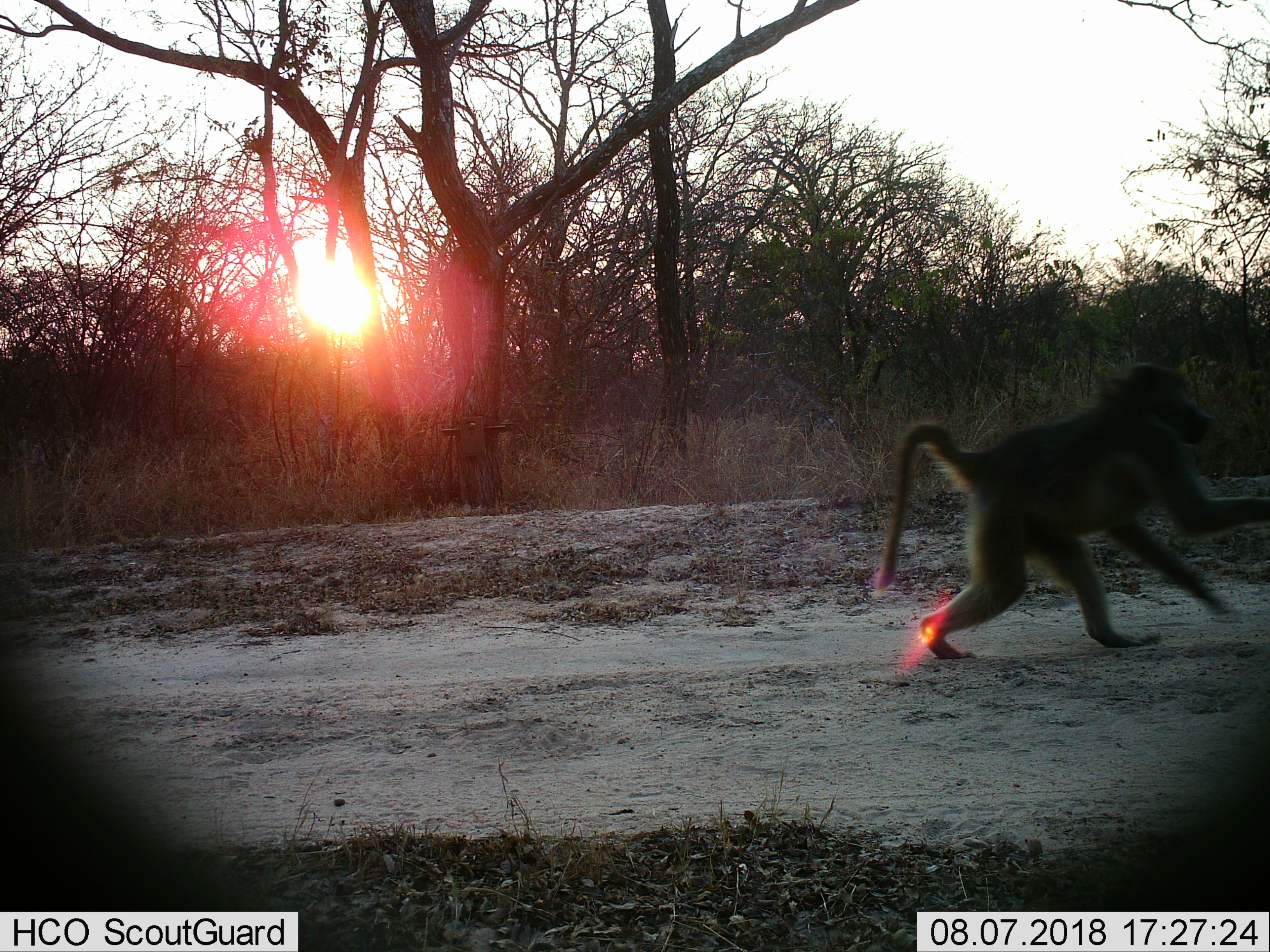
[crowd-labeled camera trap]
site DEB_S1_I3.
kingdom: Animalia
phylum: Chordata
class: Mammalia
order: Primates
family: Cercopithecidae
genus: Papio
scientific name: Papio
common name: baboon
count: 1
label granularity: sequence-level